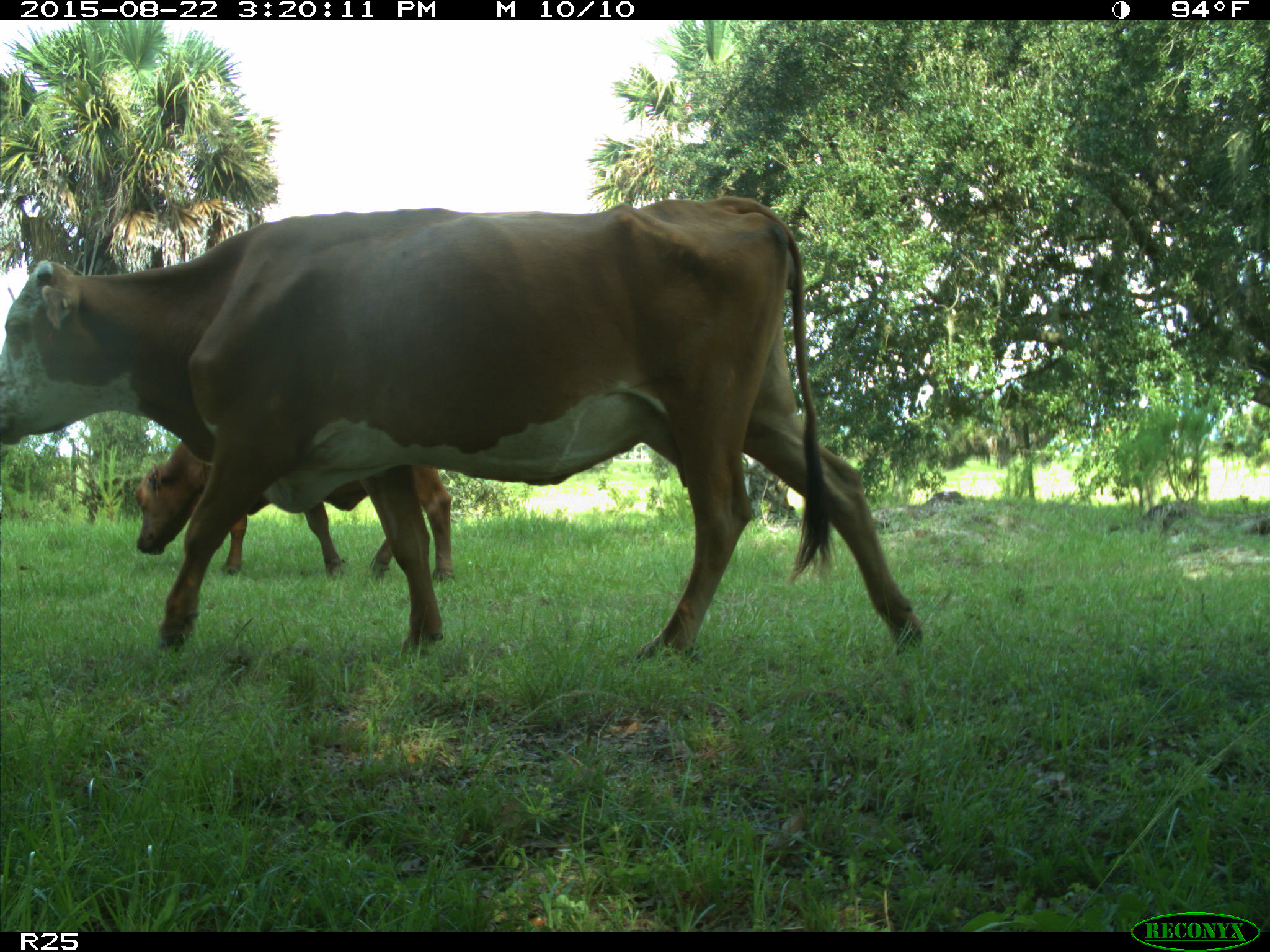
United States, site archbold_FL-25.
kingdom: Animalia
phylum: Chordata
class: Mammalia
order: Artiodactyla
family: Bovidae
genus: Bos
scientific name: Bos taurus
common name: domestic cow